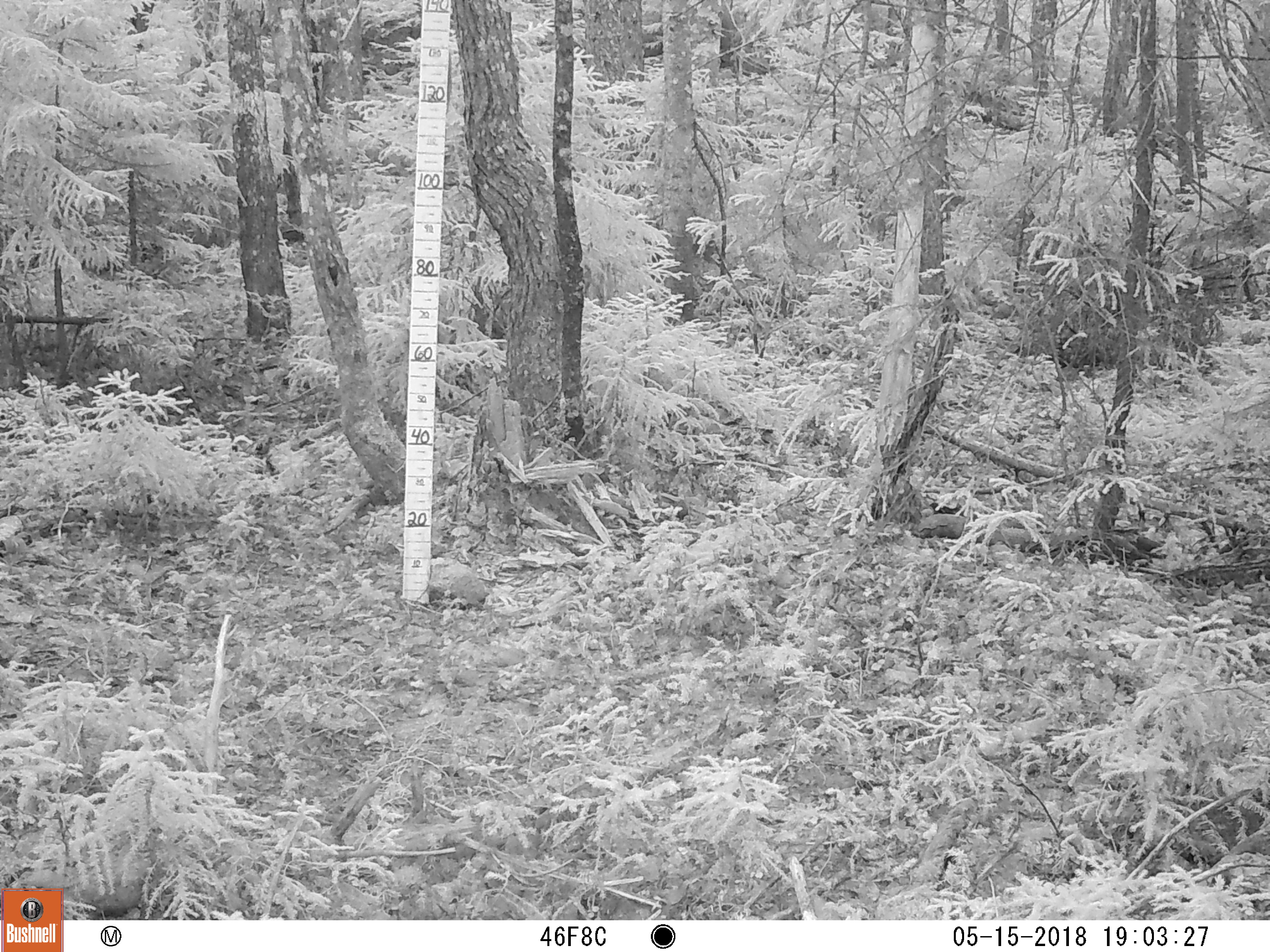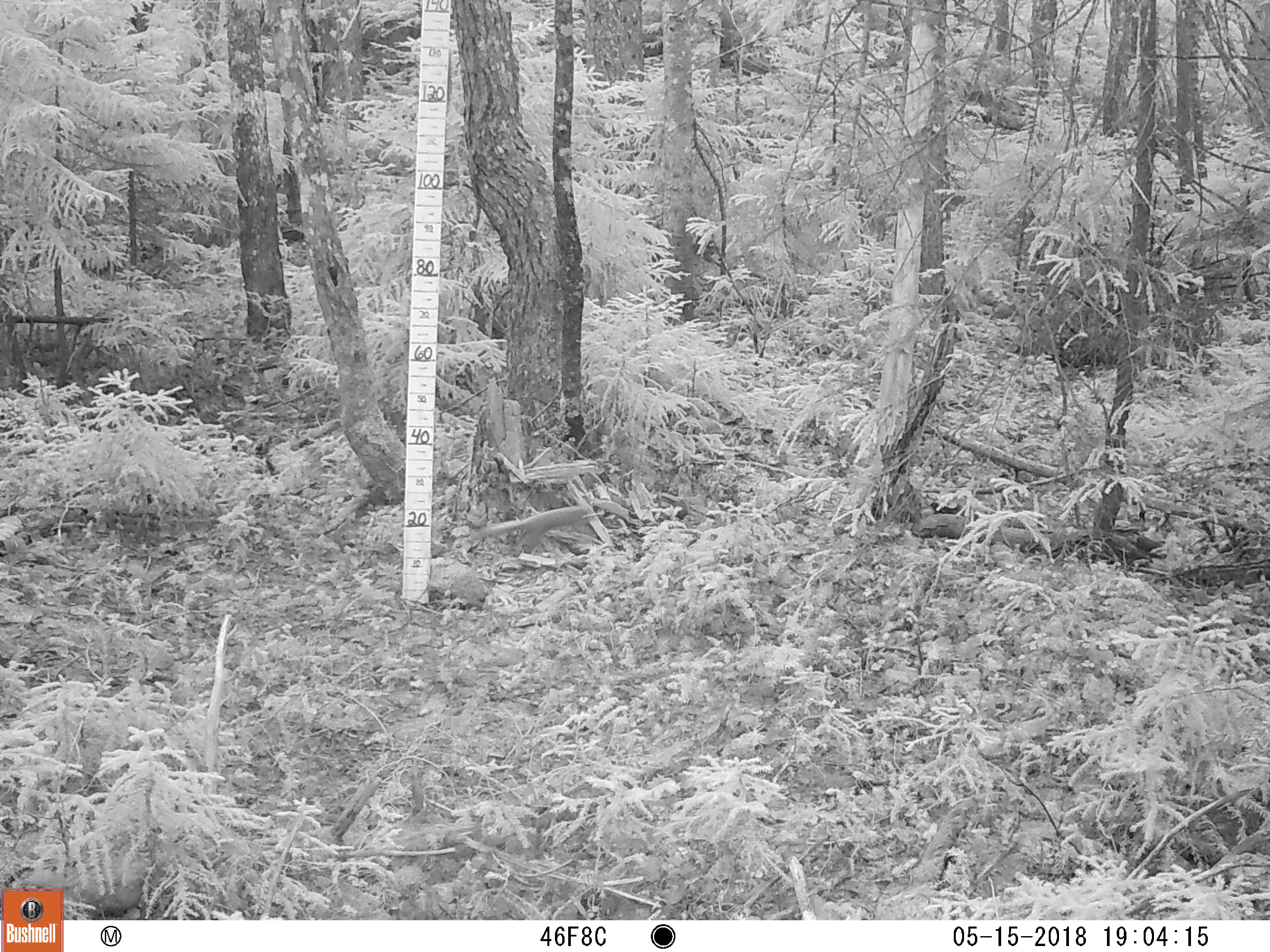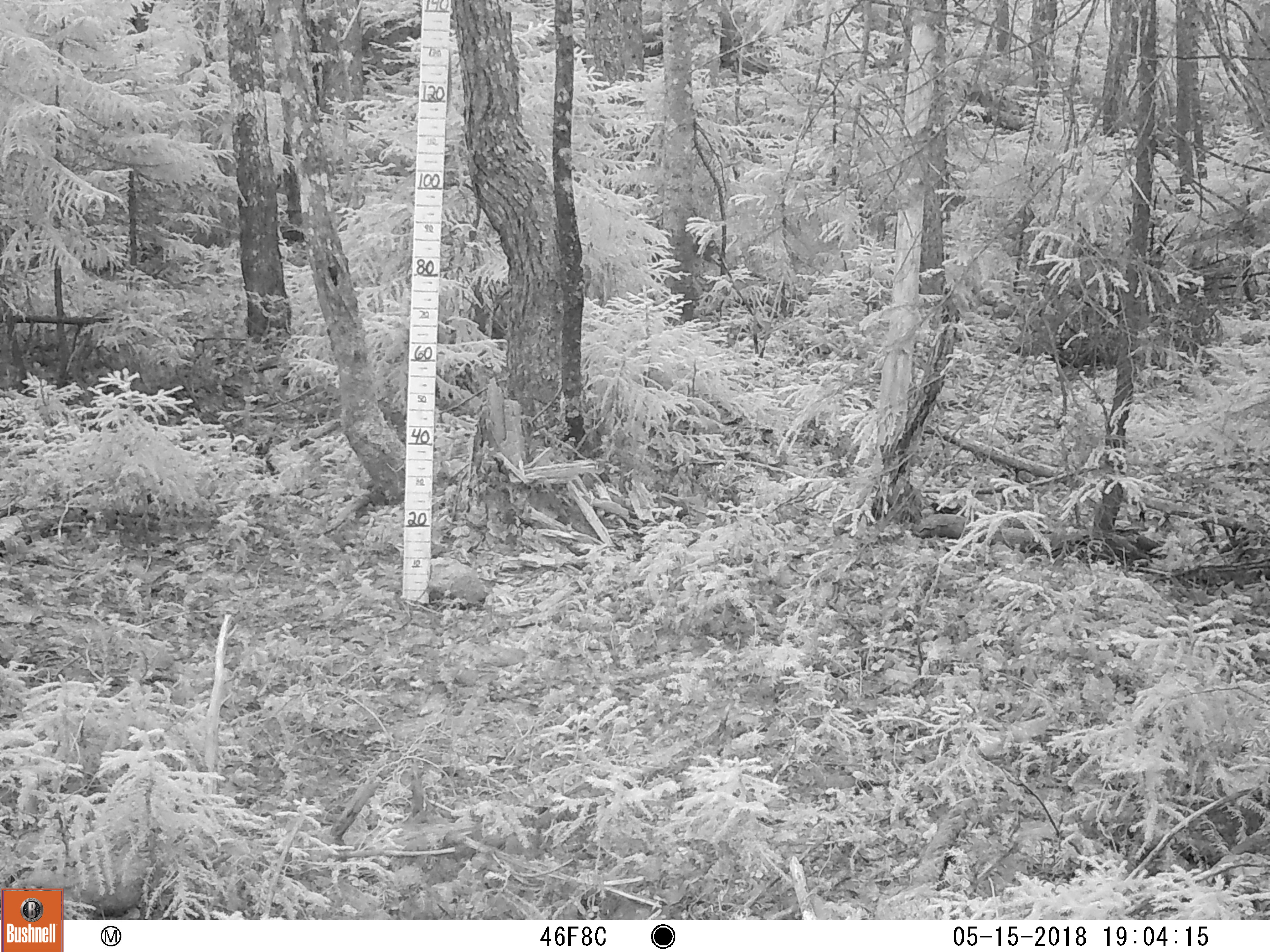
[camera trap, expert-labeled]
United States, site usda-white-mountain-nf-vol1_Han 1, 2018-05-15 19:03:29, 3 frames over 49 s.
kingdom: Animalia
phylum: Chordata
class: Mammalia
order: Rodentia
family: Sciuridae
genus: Tamiasciurus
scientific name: Tamiasciurus hudsonicus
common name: red squirrel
Red squirrel (Tamiasciurus hudsonicus).